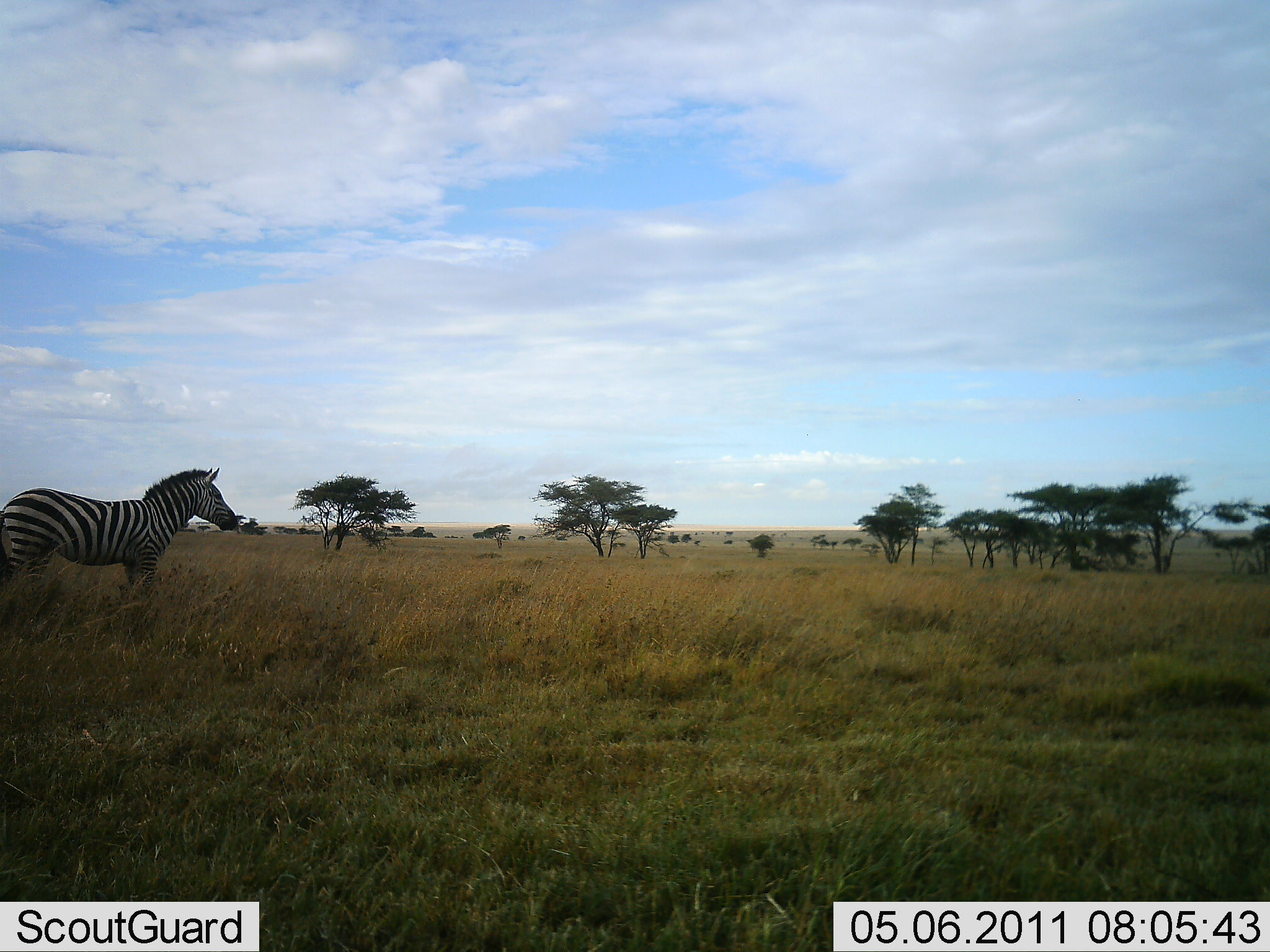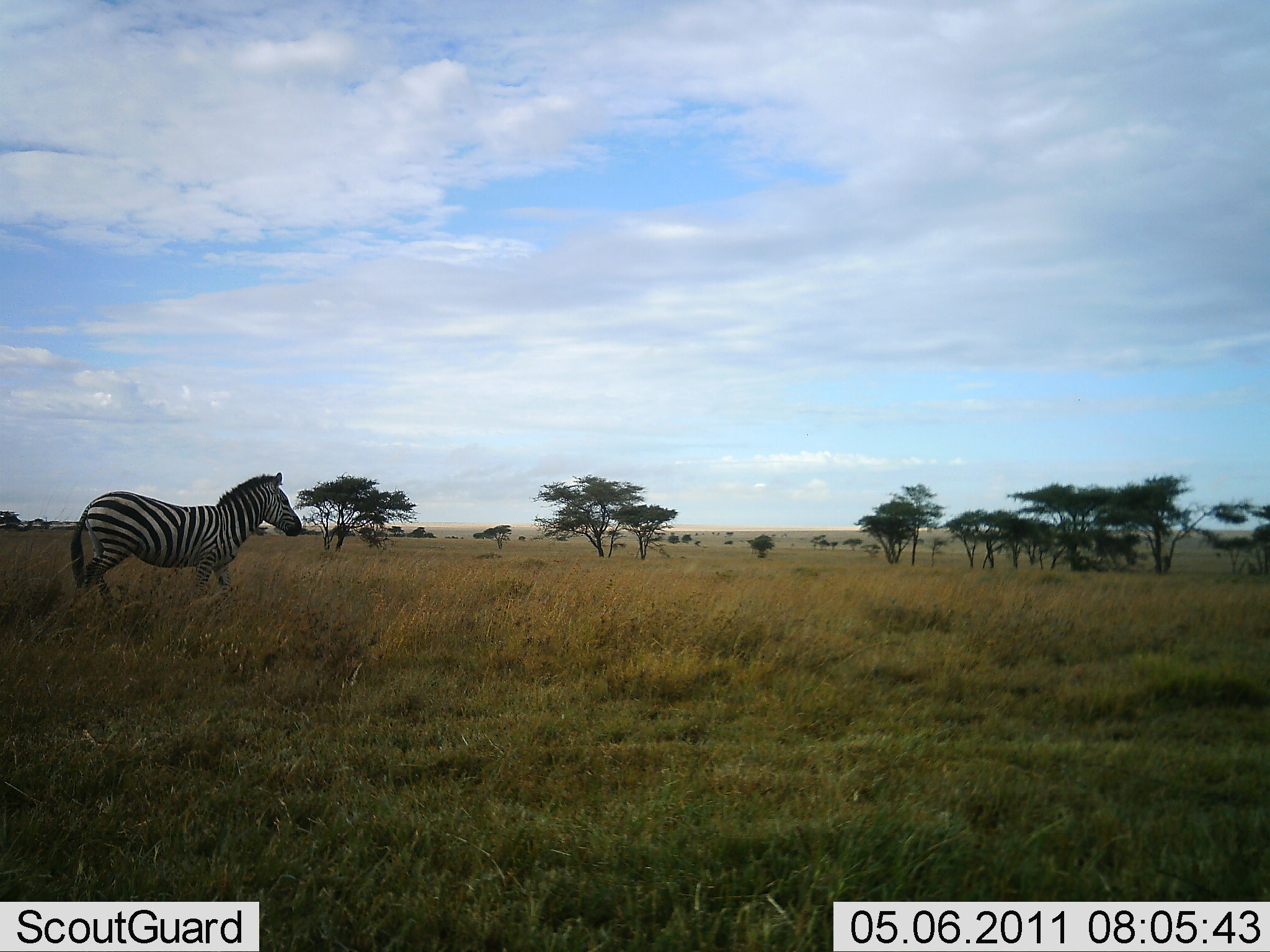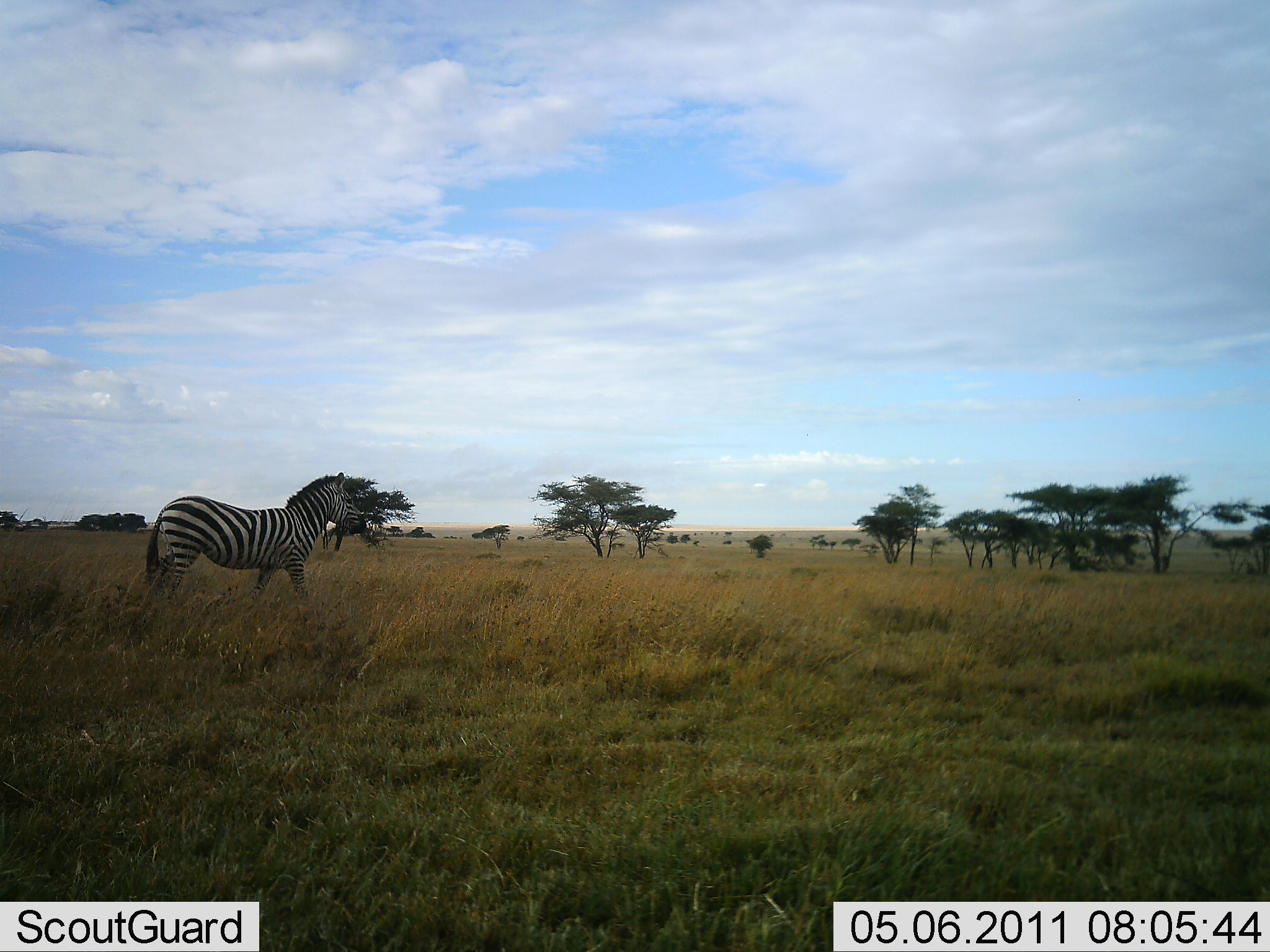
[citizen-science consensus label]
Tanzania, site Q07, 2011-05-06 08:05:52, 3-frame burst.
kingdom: Animalia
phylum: Chordata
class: Mammalia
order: Perissodactyla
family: Equidae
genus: Equus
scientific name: Equus quagga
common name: plains zebra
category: zebra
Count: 1.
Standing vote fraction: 0%.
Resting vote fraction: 0%.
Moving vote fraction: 100%.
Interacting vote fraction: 0%.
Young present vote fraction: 0%.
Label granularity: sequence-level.